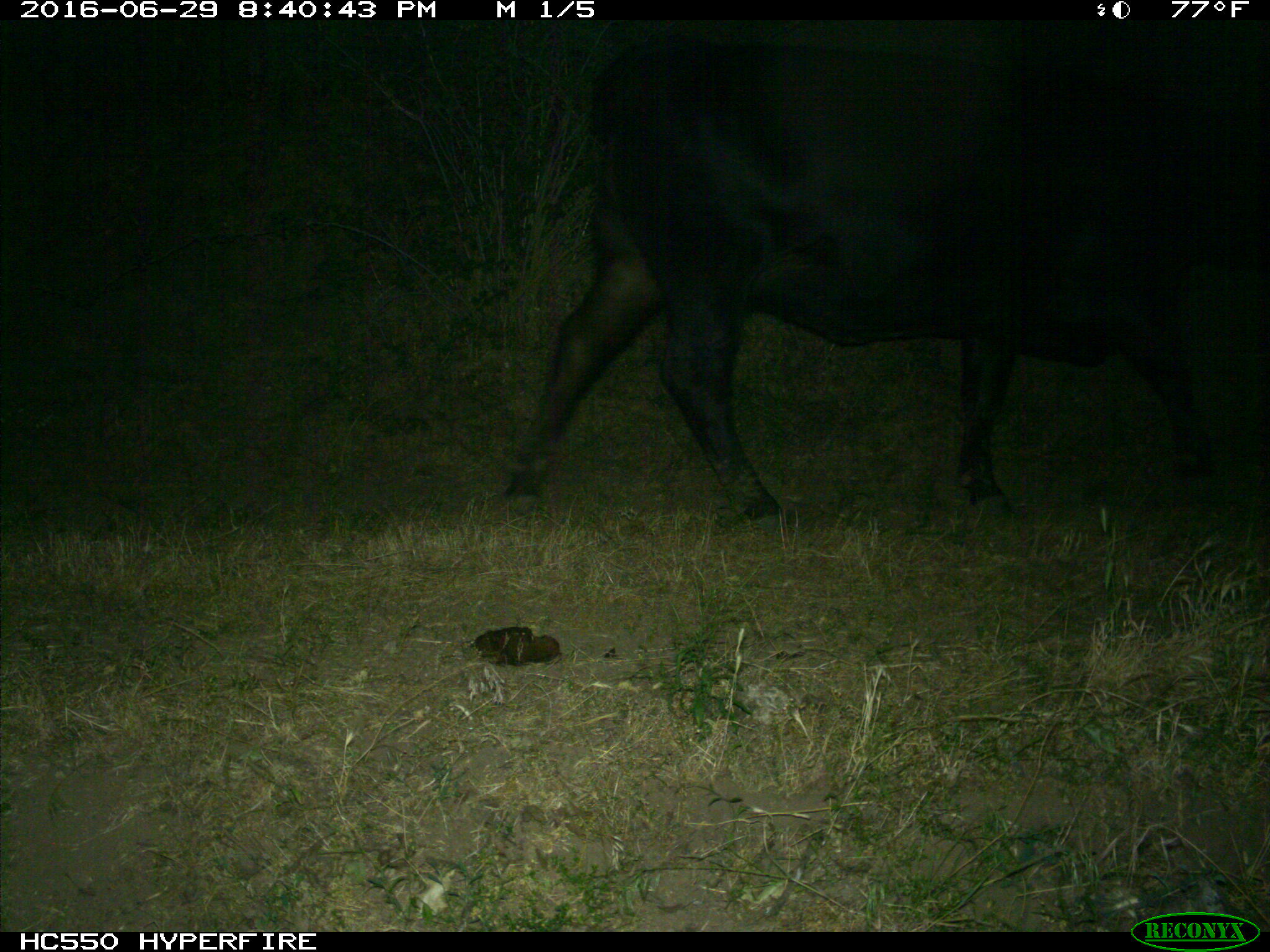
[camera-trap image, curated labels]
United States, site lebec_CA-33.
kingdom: Animalia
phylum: Chordata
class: Mammalia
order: Artiodactyla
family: Bovidae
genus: Bos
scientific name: Bos taurus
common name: domestic cow